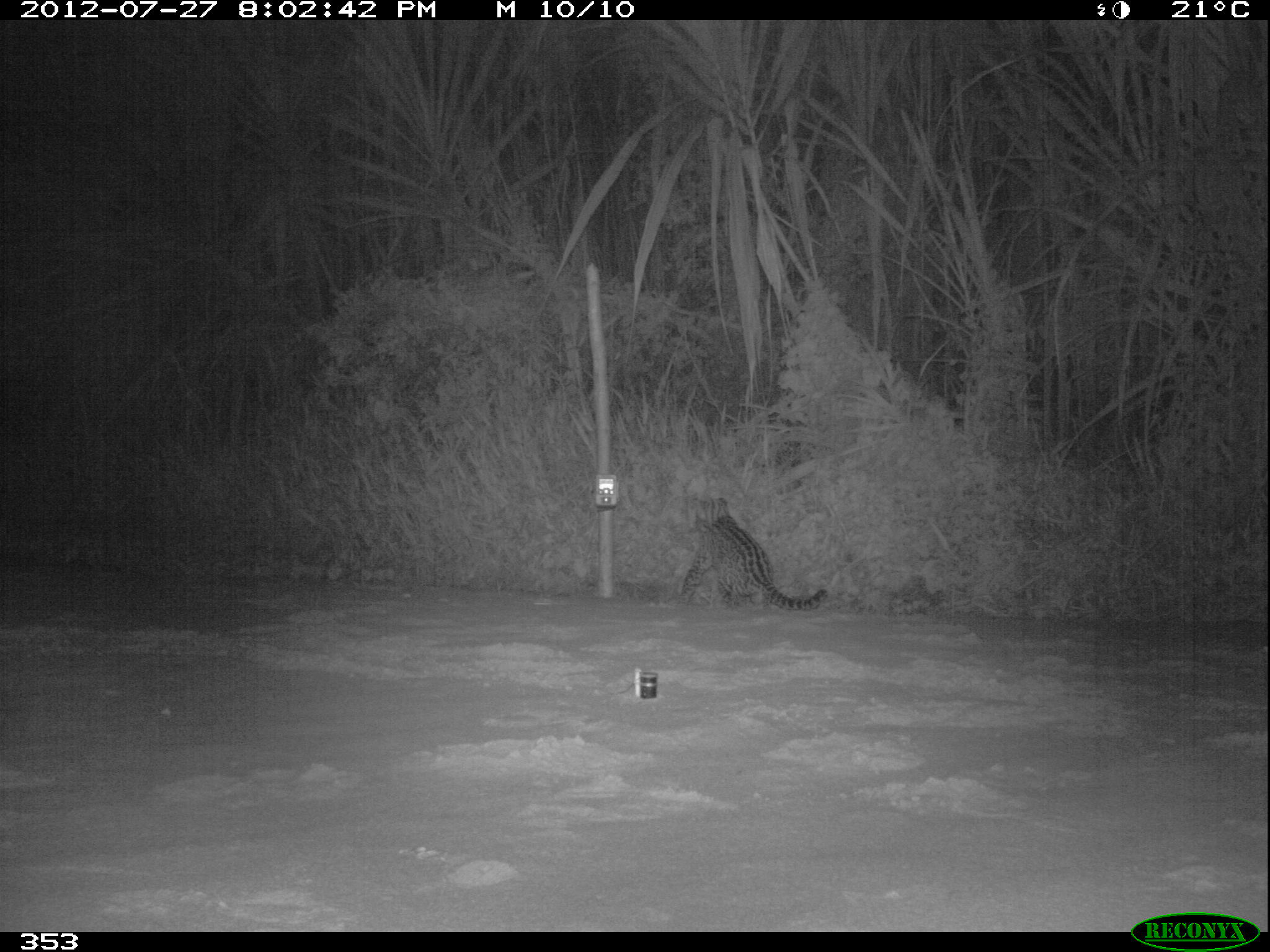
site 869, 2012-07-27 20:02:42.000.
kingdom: Animalia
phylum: Chordata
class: Mammalia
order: Carnivora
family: Felidae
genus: Leopardus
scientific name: Leopardus pardalis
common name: ocelot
Leopardus pardalis (ocelot).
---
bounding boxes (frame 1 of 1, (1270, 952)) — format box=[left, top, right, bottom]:
leopardus pardalis: box=[677, 495, 828, 611]